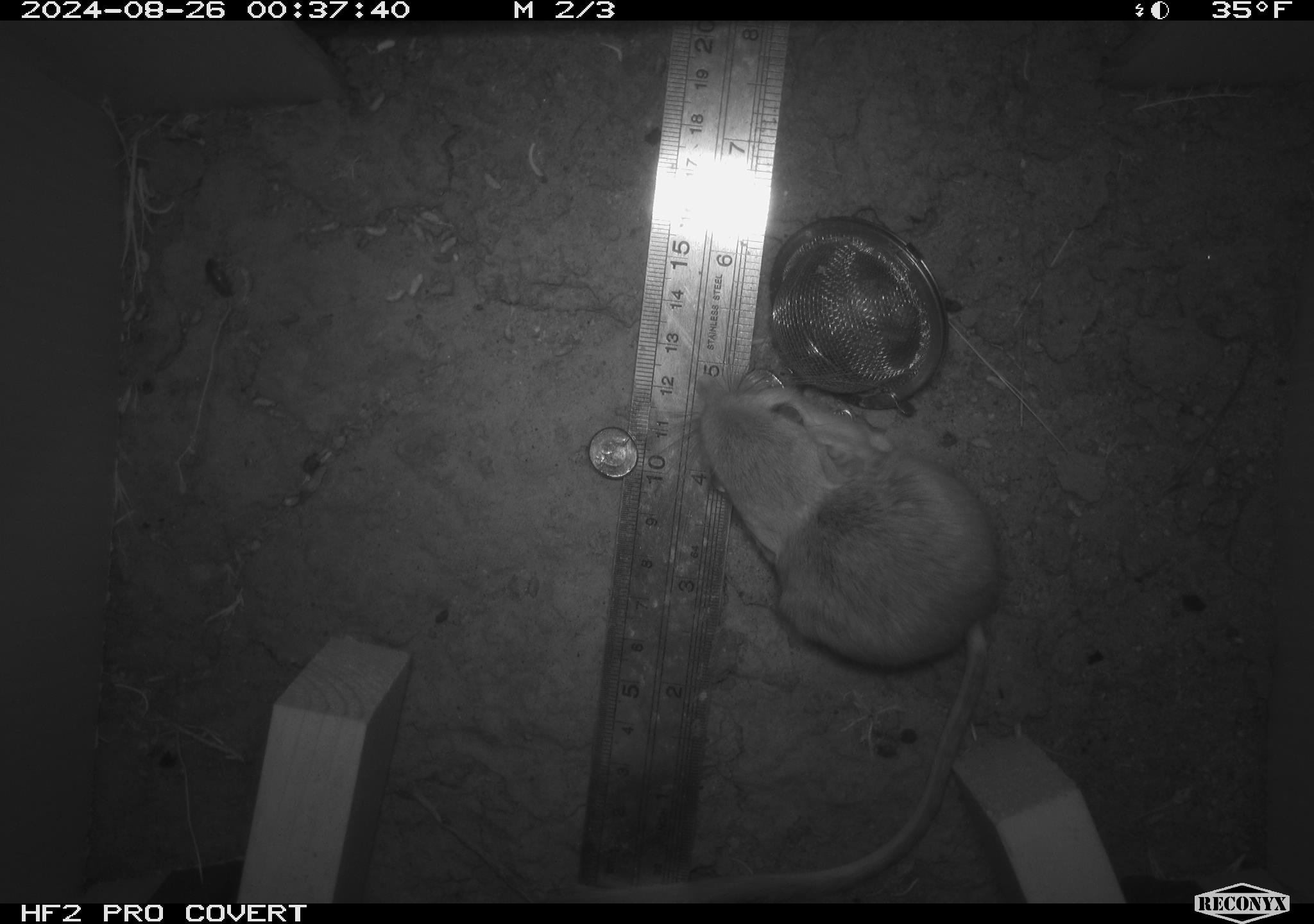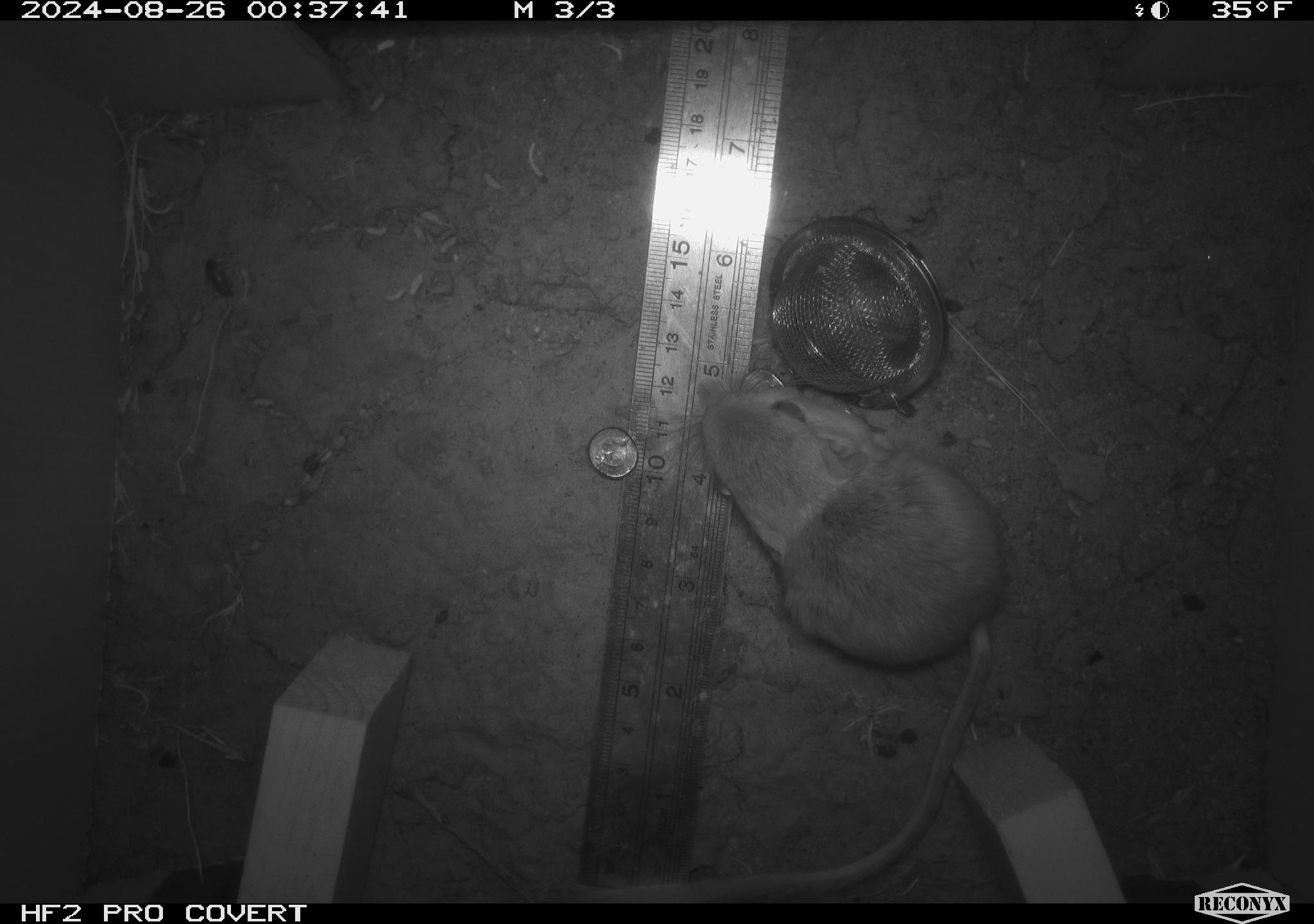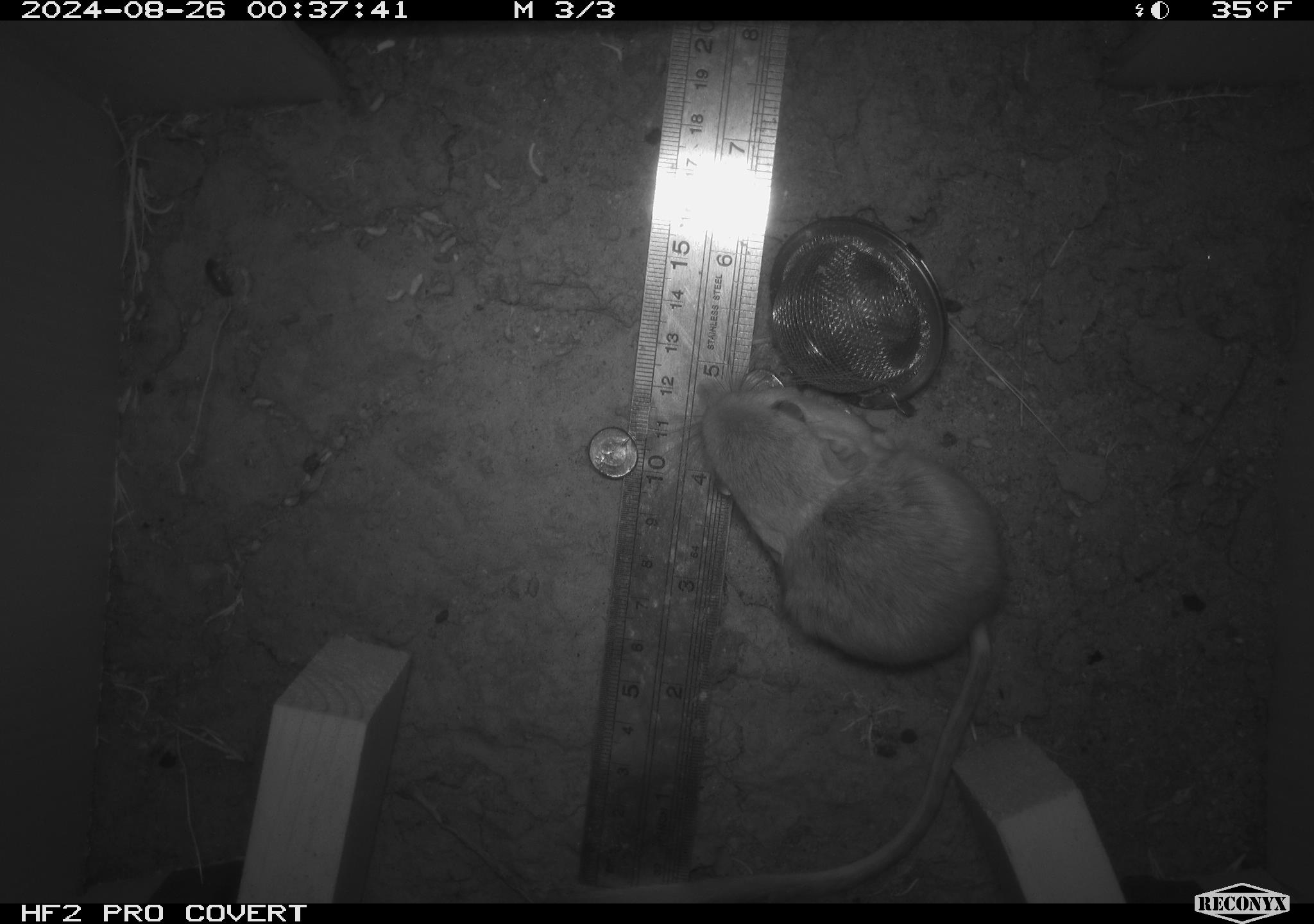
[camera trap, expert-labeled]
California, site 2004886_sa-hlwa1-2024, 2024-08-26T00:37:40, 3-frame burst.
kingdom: Animalia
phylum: Chordata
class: Mammalia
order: Rodentia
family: Heteromyidae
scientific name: Heteromyidae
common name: kangaroo rats and pocket mice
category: heteromyidae family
Heteromyidae family (kangaroo rats and pocket mice) (Heteromyidae).